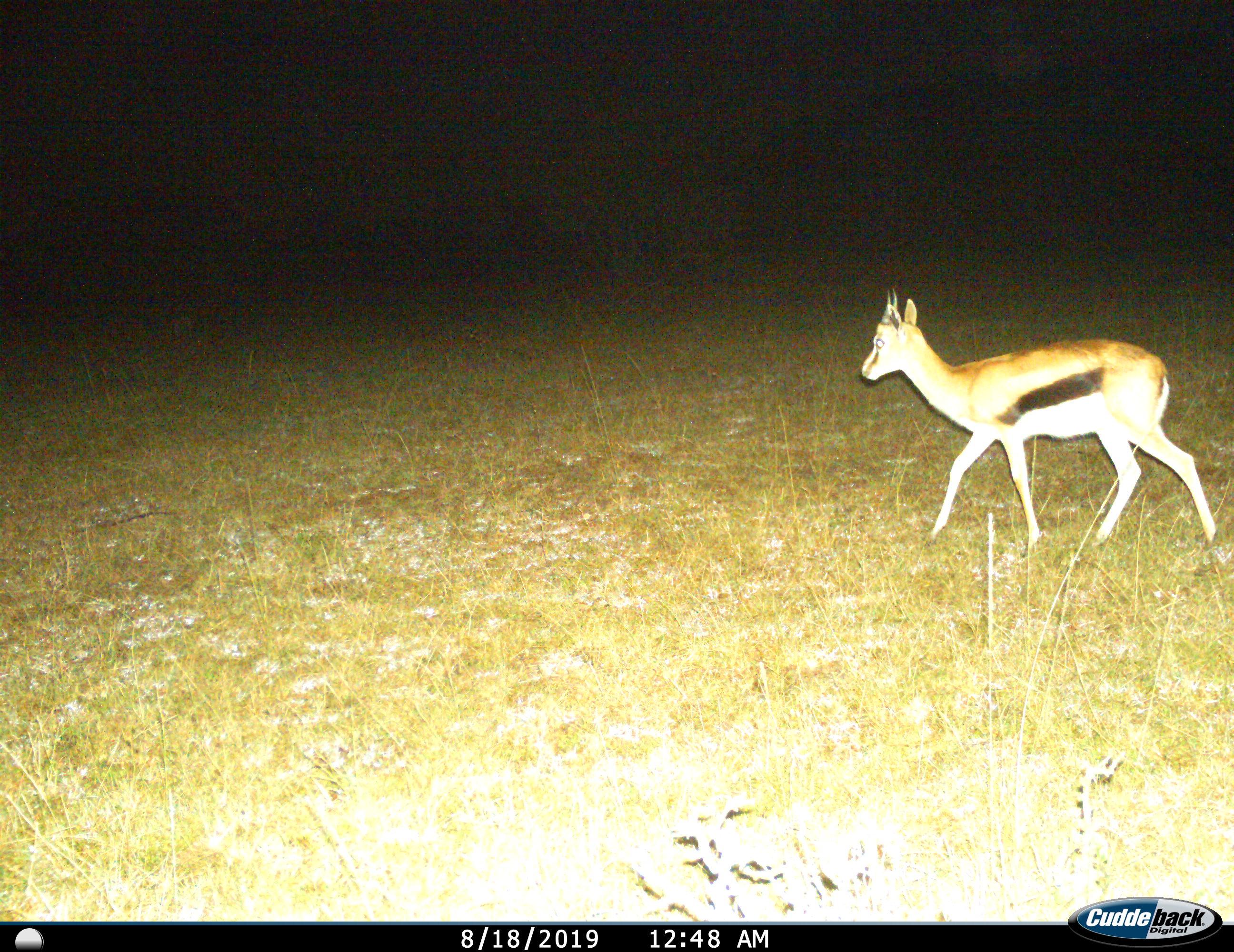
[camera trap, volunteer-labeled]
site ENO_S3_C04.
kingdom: Animalia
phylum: Chordata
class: Mammalia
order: Artiodactyla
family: Bovidae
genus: Eudorcas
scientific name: Eudorcas thomsonii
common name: thomson's gazelle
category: gazellethomsons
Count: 1.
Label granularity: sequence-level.